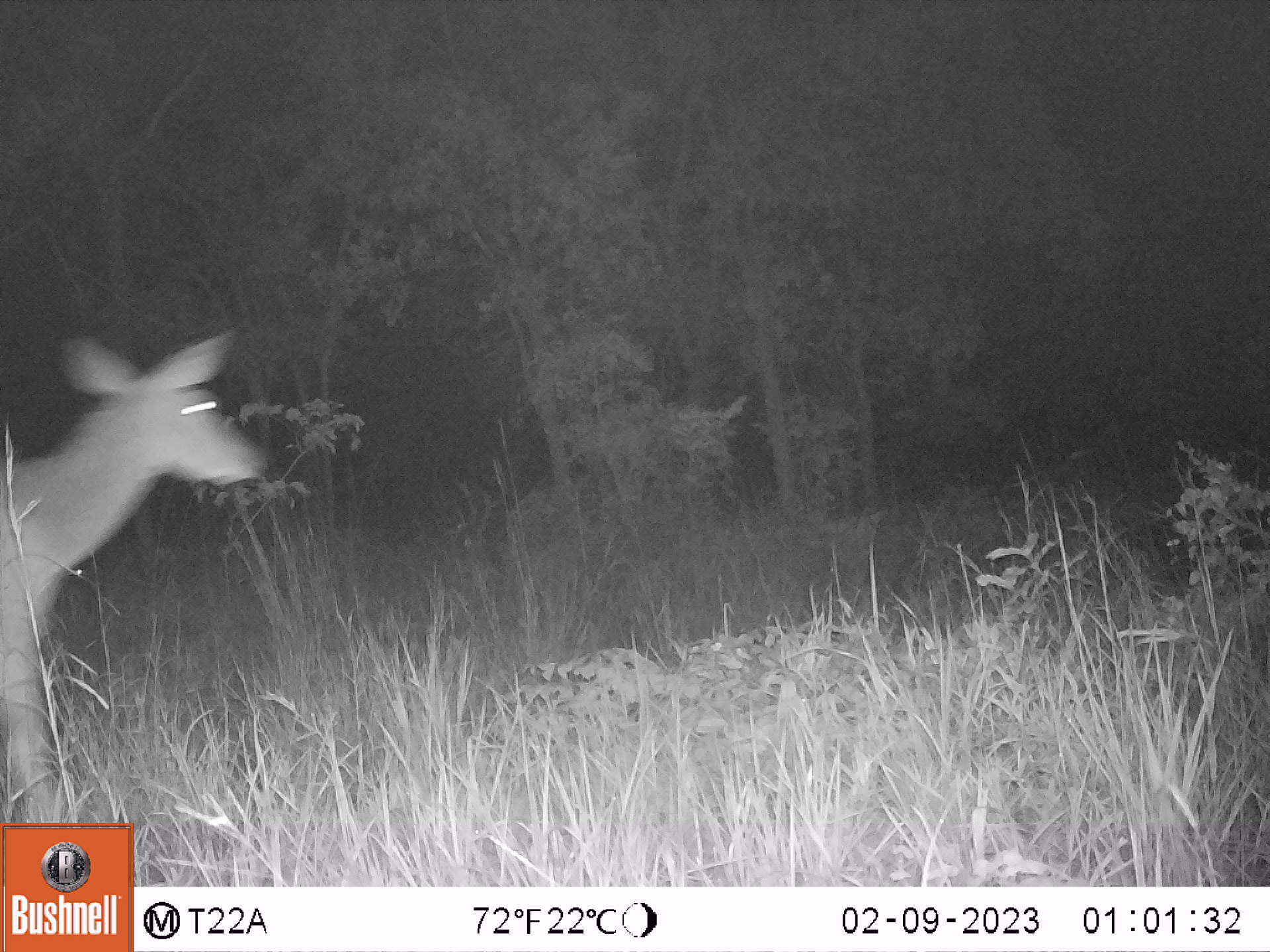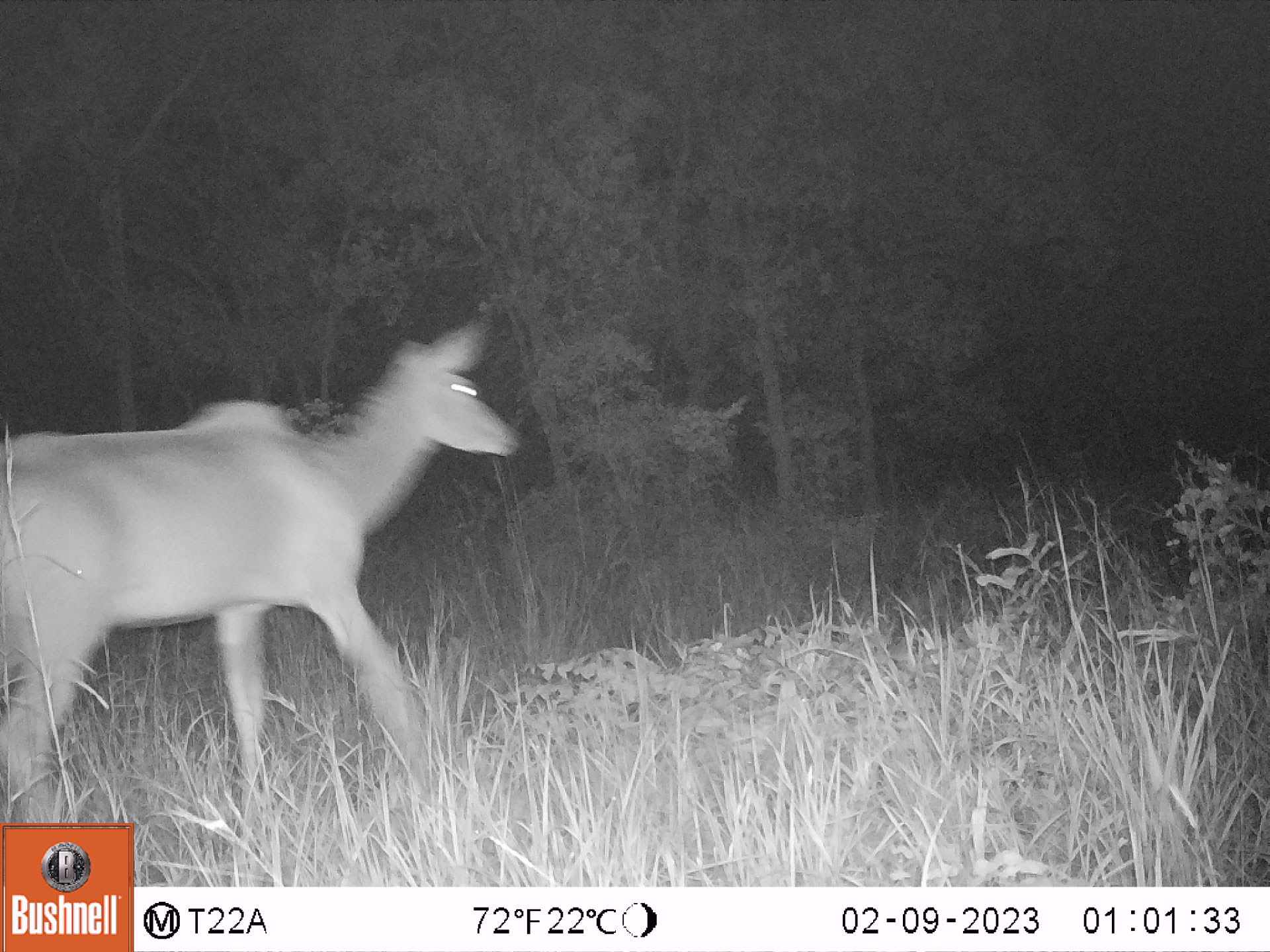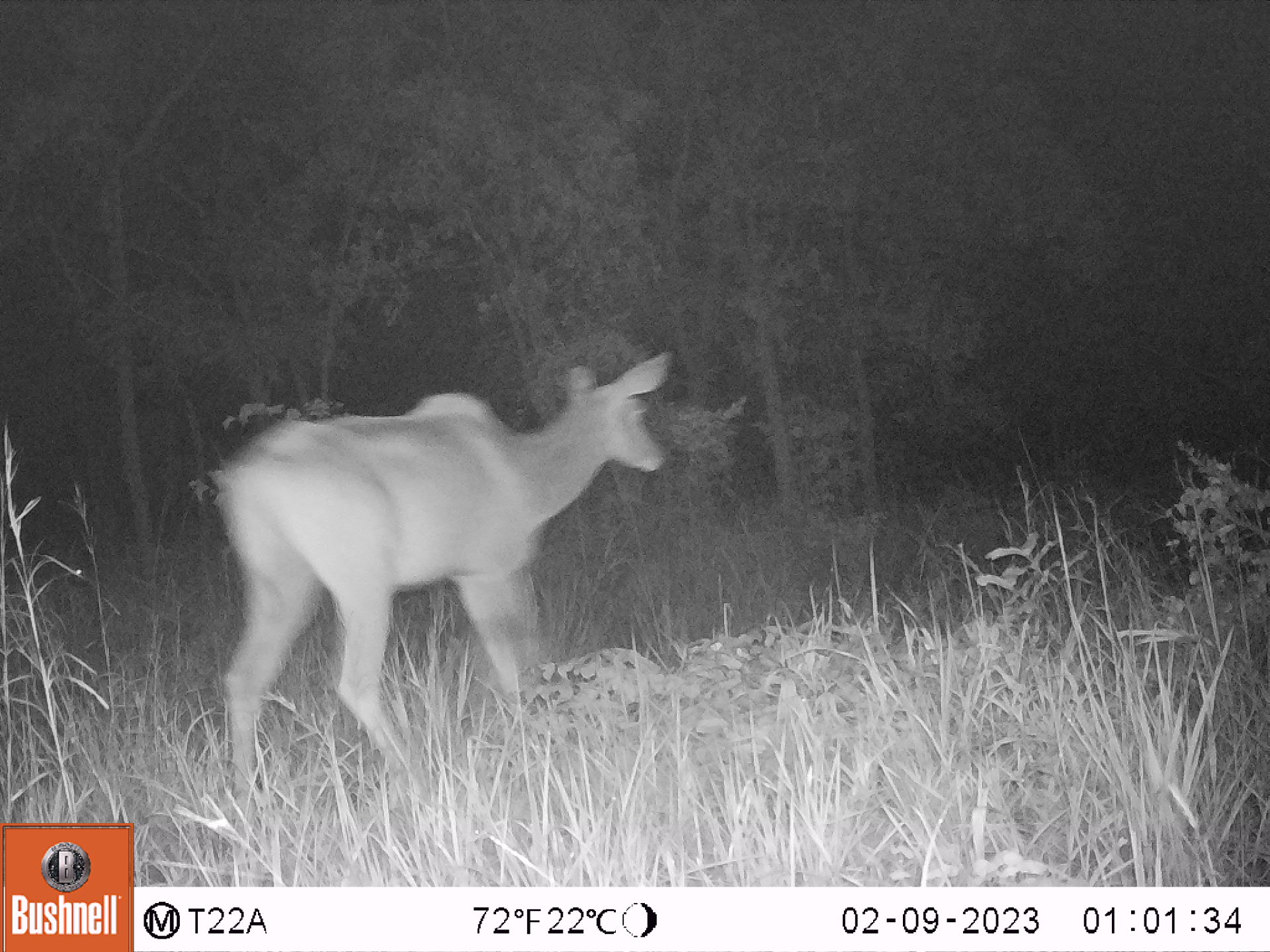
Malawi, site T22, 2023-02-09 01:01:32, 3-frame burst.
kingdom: Animalia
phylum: Chordata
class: Mammalia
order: Artiodactyla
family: Bovidae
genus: Tragelaphus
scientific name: Tragelaphus strepsiceros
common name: greater kudu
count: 1